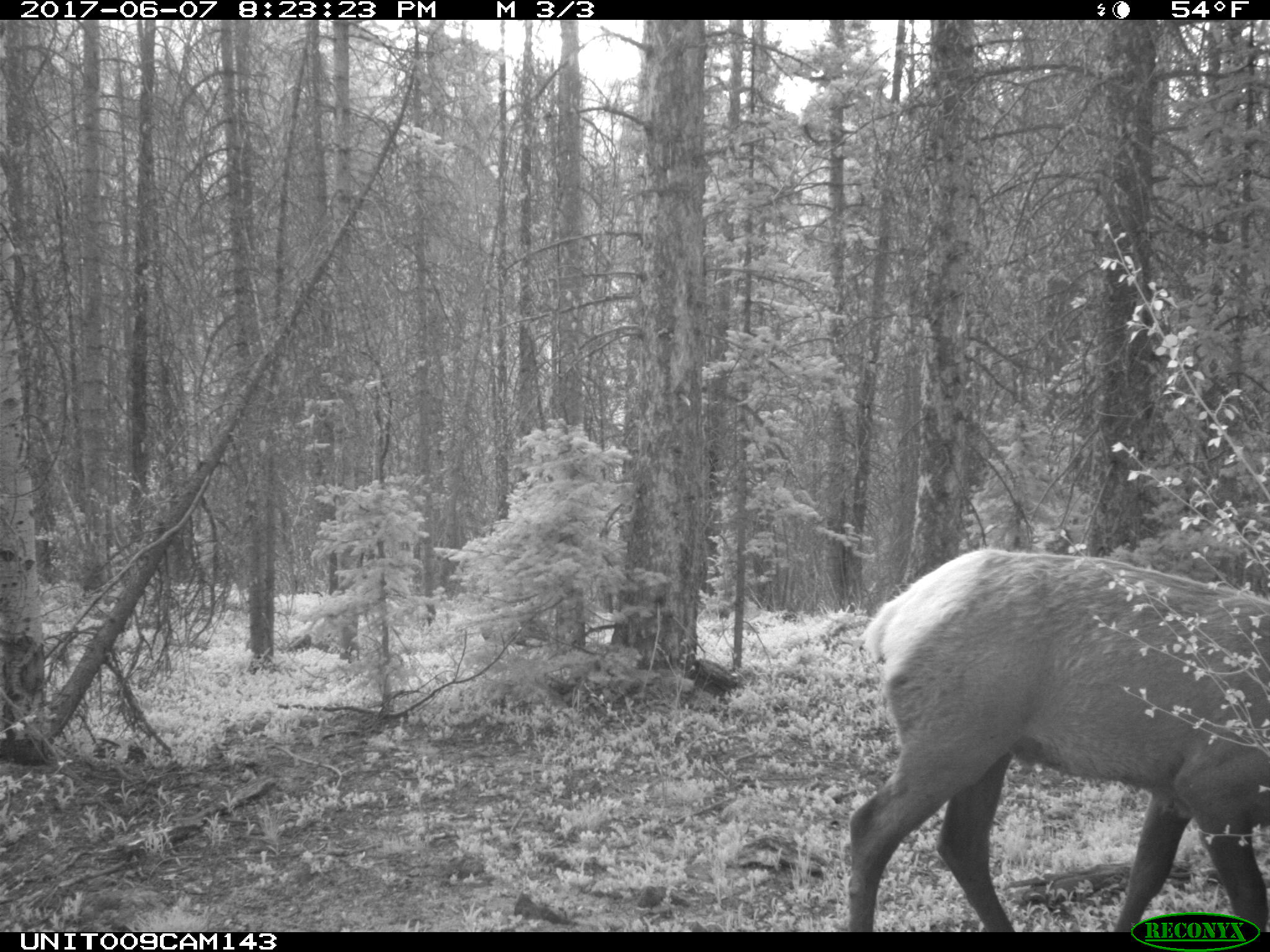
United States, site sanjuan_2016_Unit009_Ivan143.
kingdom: Animalia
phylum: Chordata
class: Mammalia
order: Artiodactyla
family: Cervidae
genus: Cervus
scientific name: Cervus elaphus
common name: red deer